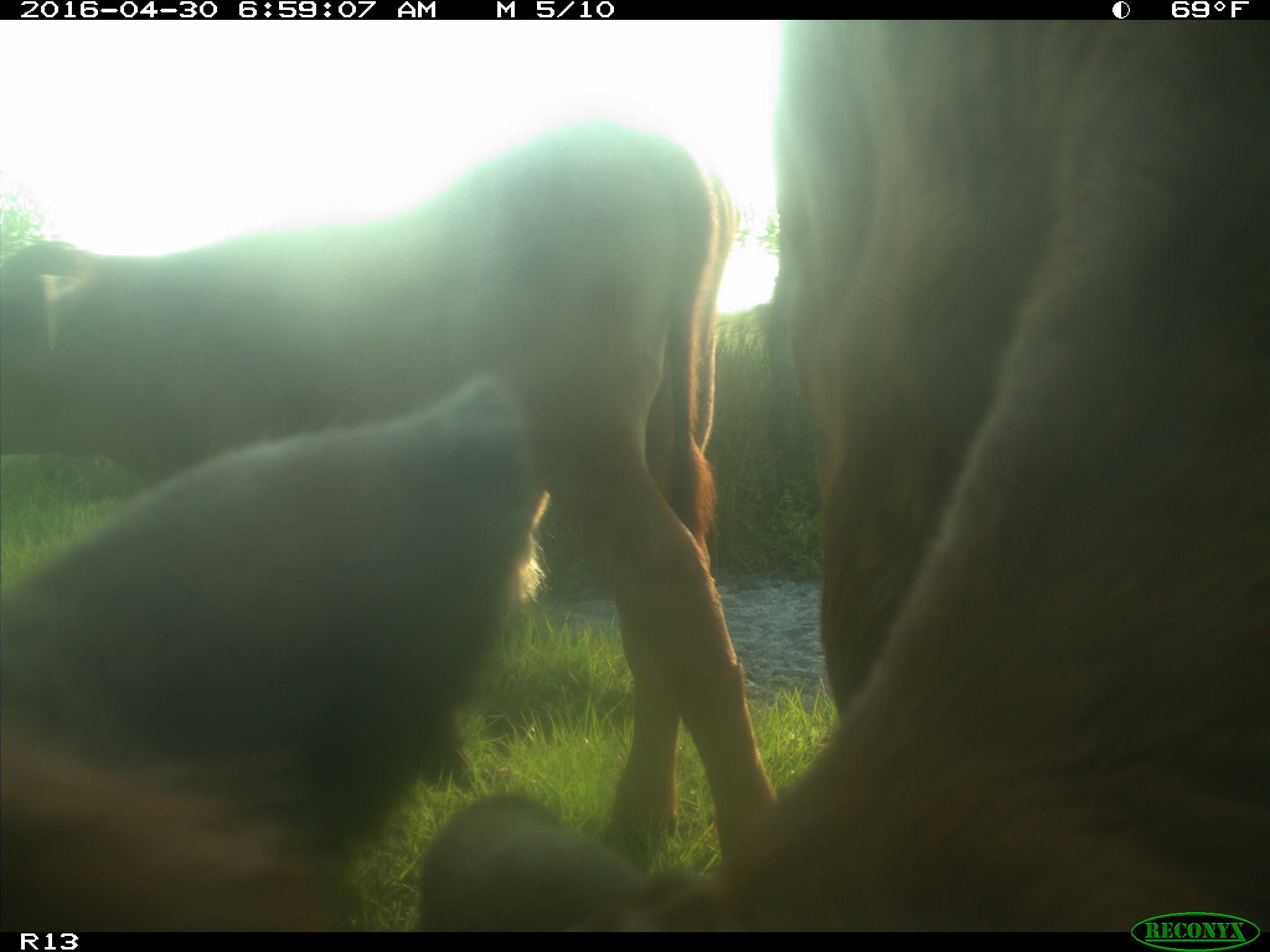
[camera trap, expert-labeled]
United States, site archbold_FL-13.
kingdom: Animalia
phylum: Chordata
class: Mammalia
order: Artiodactyla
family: Bovidae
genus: Bos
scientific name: Bos taurus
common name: domestic cow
Bos taurus (domestic cow).